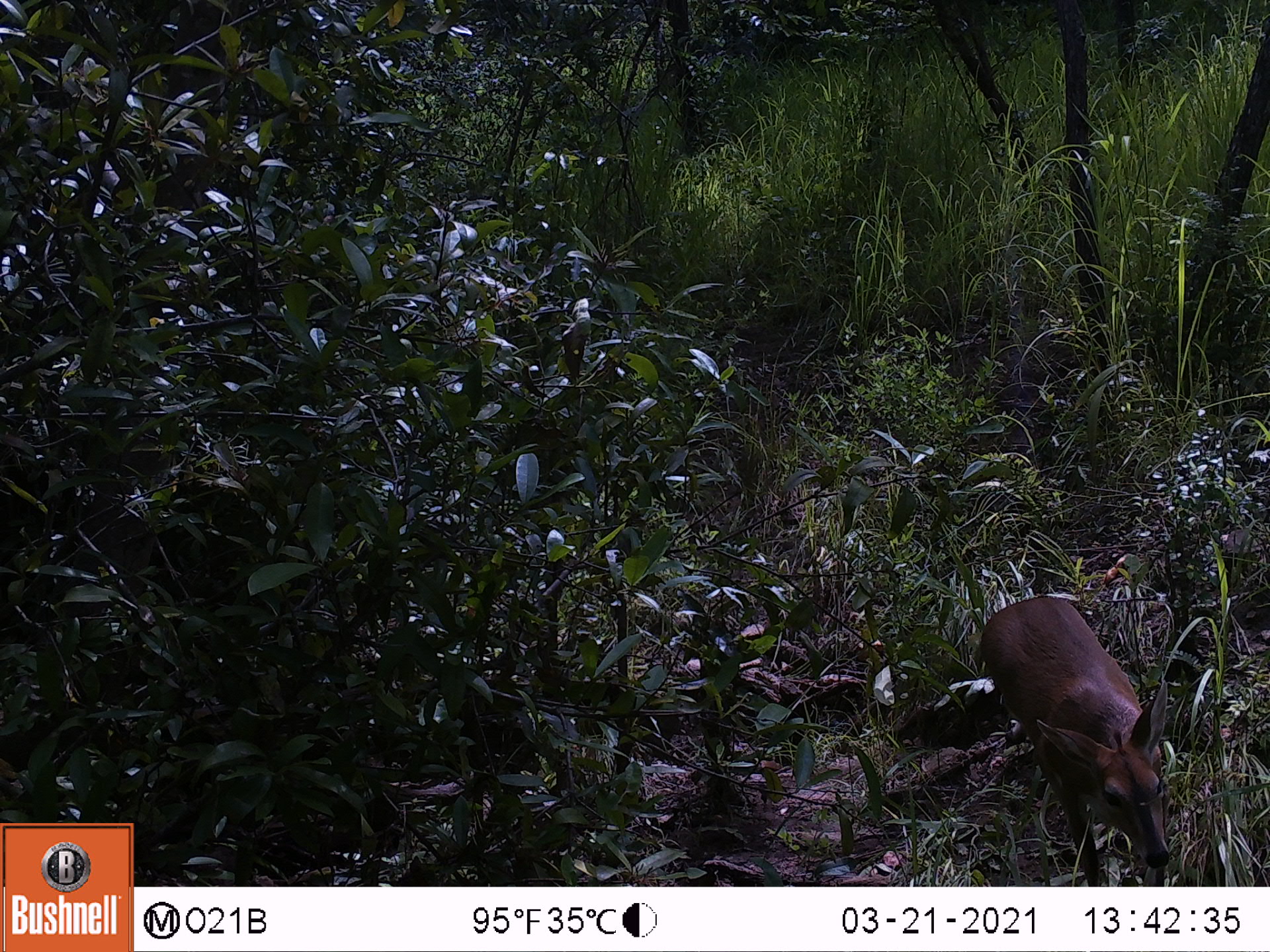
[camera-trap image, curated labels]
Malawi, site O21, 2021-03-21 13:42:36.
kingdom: Animalia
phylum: Chordata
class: Mammalia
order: Artiodactyla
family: Bovidae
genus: Sylvicapra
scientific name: Sylvicapra grimmia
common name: common duiker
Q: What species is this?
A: Common duiker (Sylvicapra grimmia).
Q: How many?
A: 1.